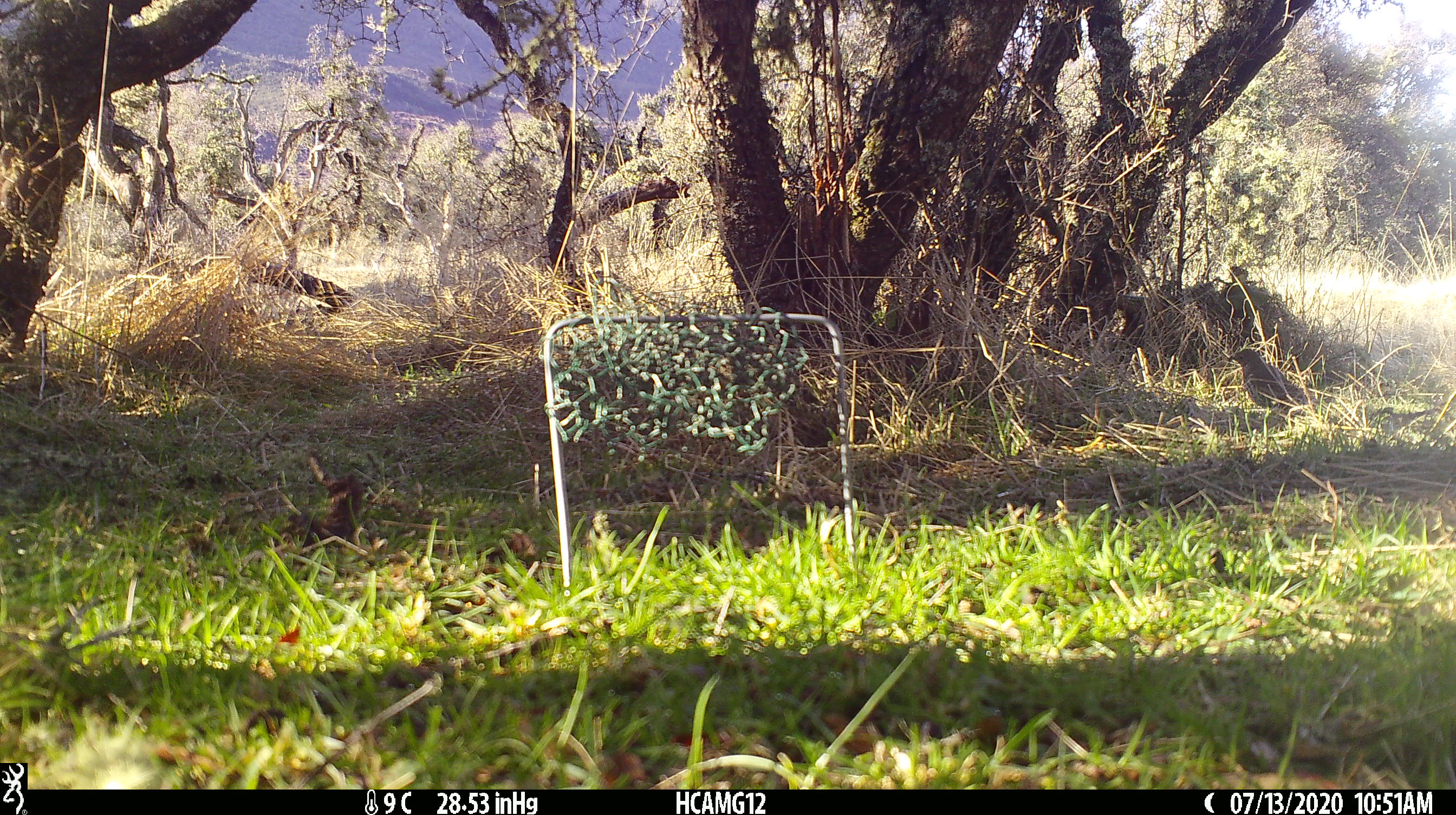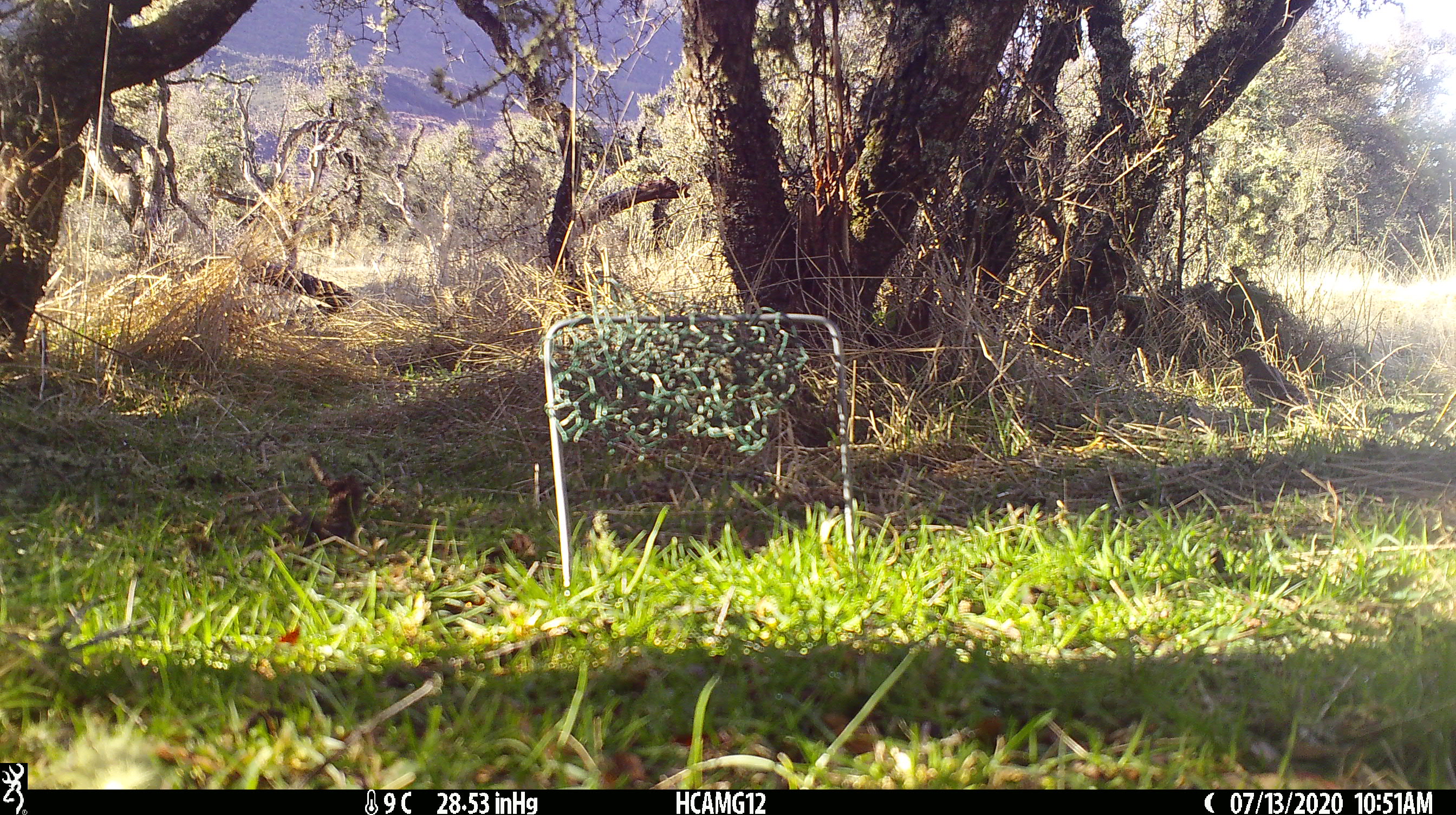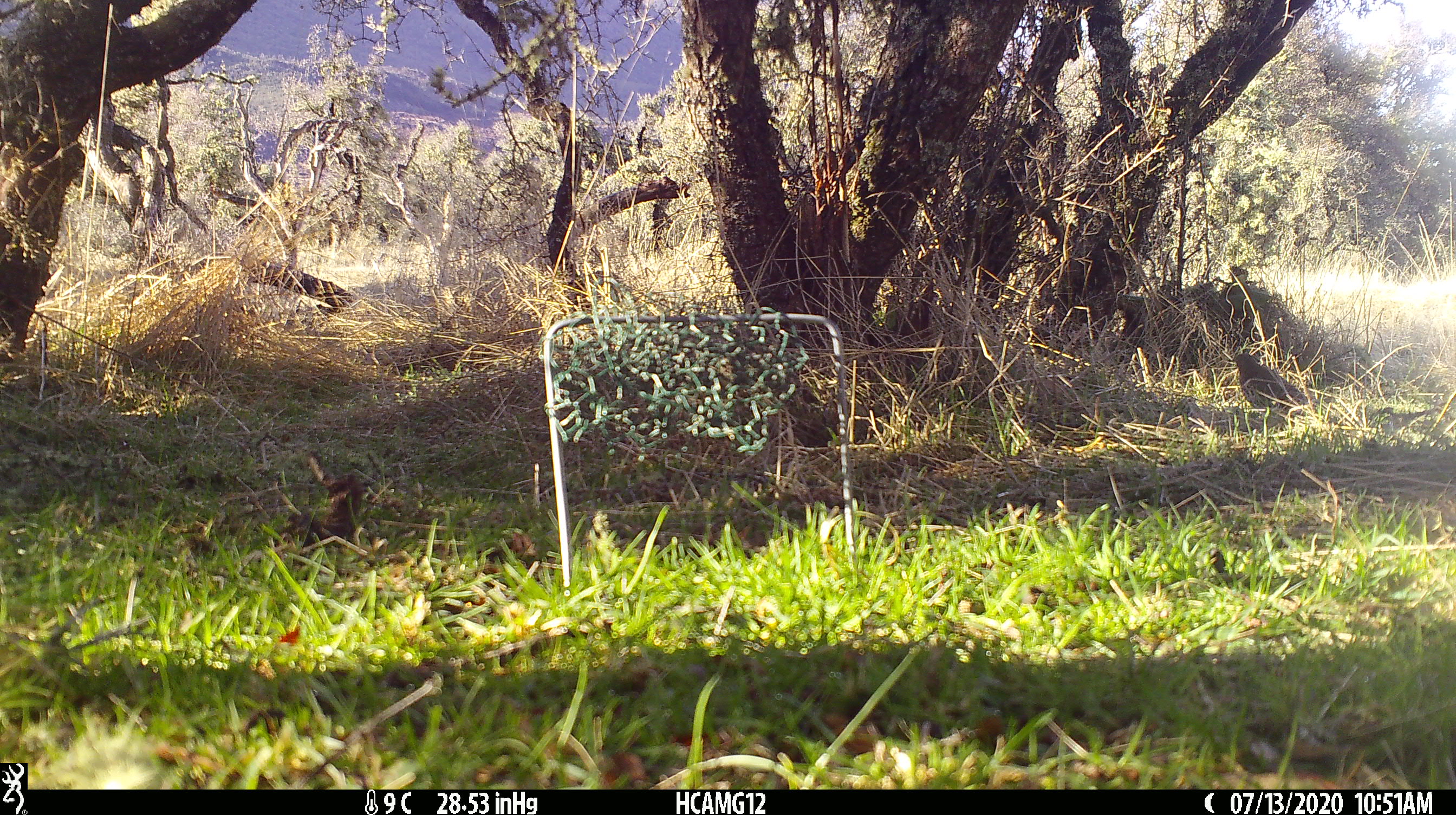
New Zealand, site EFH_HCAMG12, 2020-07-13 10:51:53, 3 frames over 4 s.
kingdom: Animalia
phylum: Chordata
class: Aves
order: Passeriformes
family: Turdidae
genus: Turdus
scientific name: Turdus philomelos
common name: song thrush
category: thrush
Thrush (song thrush) (Turdus philomelos).